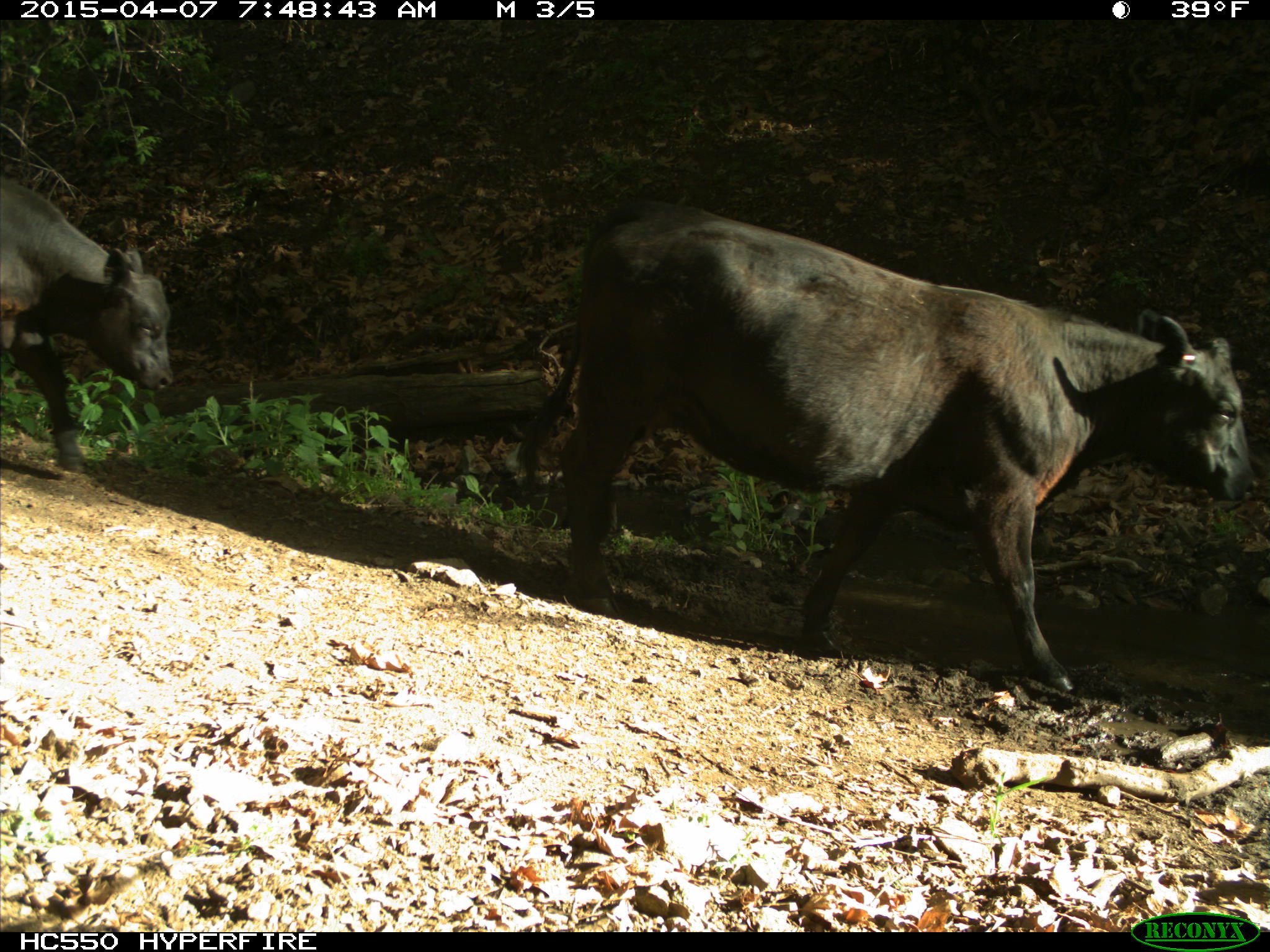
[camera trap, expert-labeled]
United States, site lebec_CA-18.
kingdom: Animalia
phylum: Chordata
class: Mammalia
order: Artiodactyla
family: Bovidae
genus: Bos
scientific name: Bos taurus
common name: domestic cow